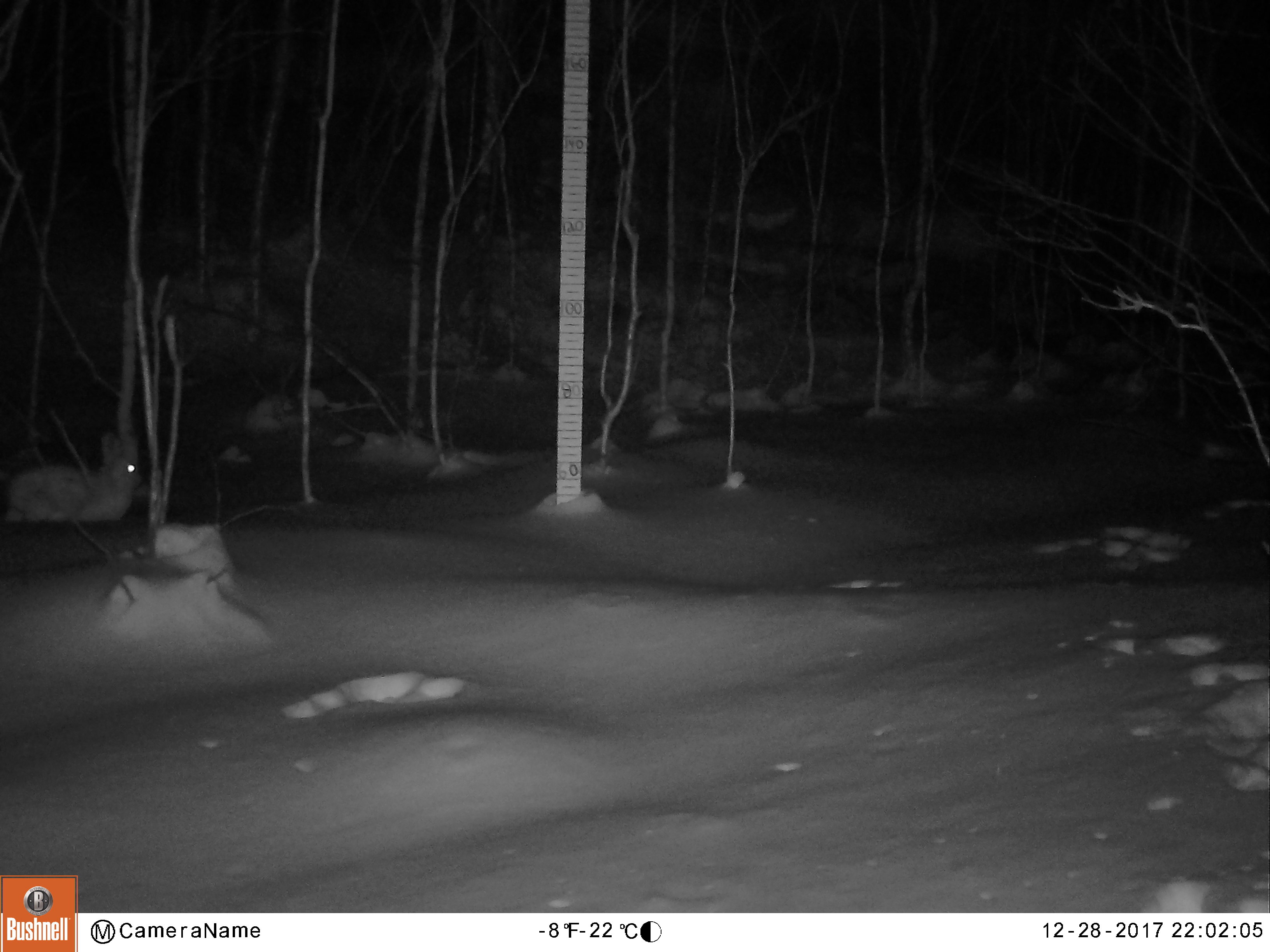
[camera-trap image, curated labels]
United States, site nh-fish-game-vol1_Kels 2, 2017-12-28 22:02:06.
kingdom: Animalia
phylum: Chordata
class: Mammalia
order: Lagomorpha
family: Leporidae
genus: Lepus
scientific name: Lepus americanus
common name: snowshoe hare